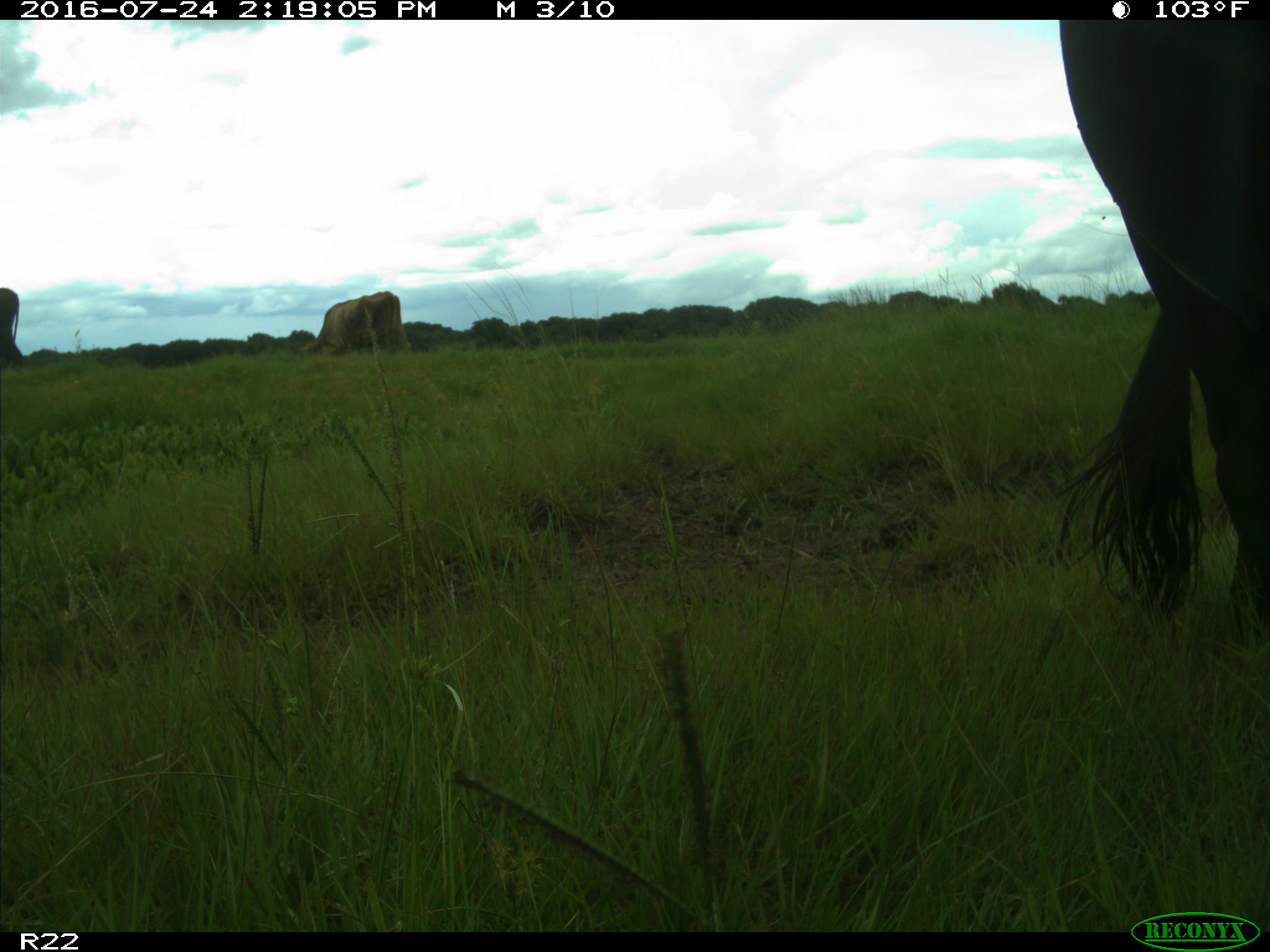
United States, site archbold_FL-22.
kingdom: Animalia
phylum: Chordata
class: Mammalia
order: Artiodactyla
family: Bovidae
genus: Bos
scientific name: Bos taurus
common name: domestic cow